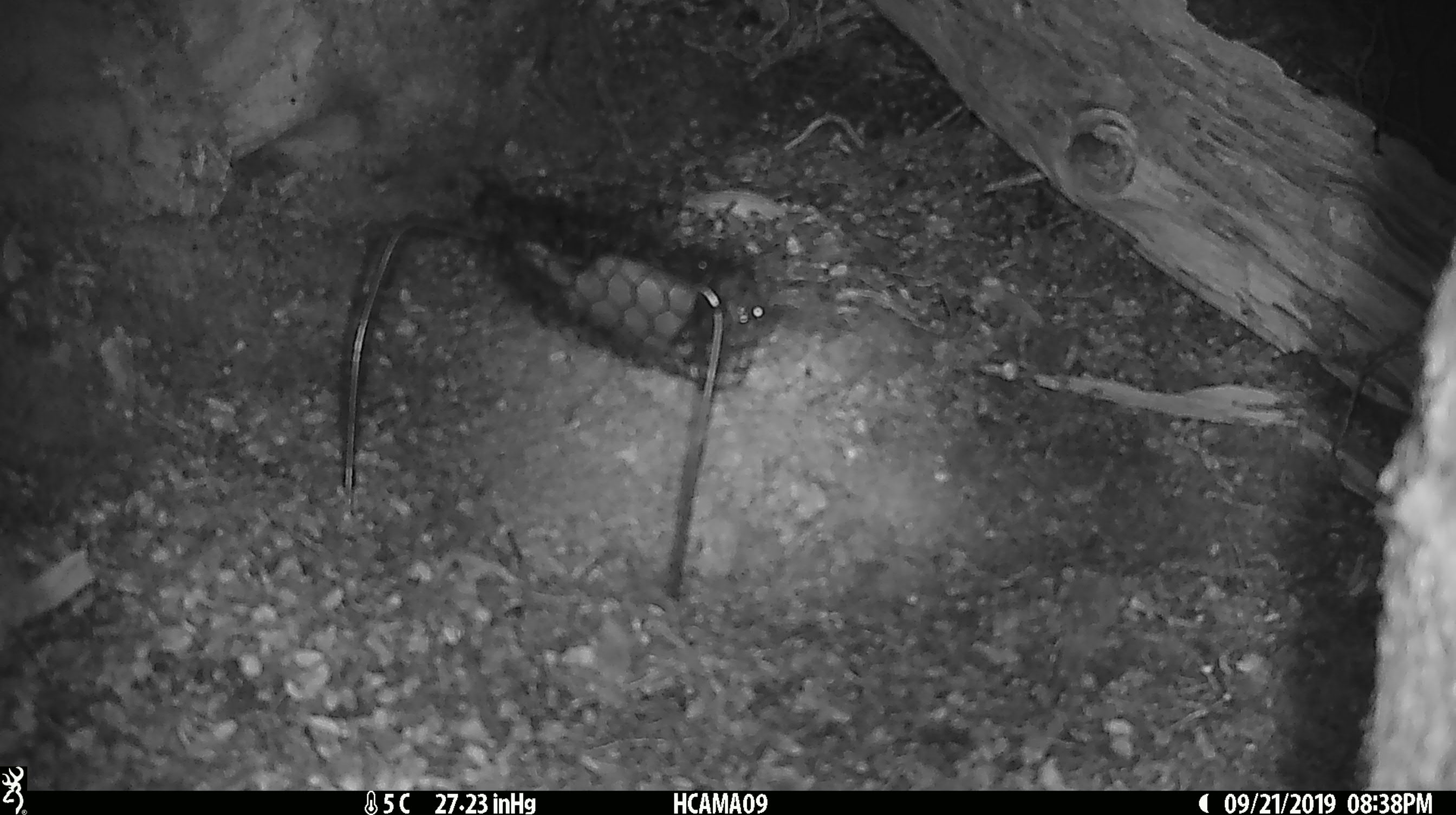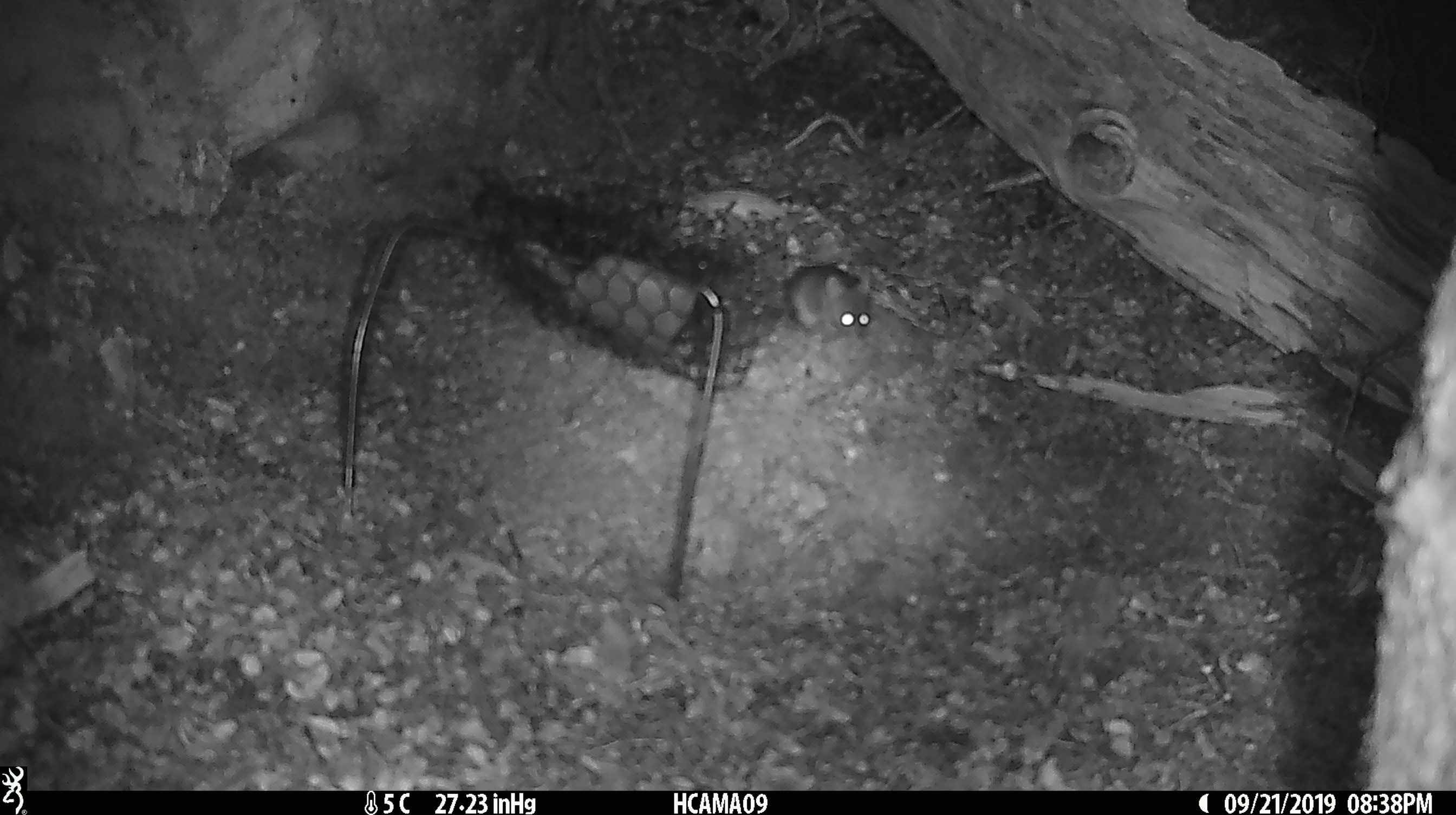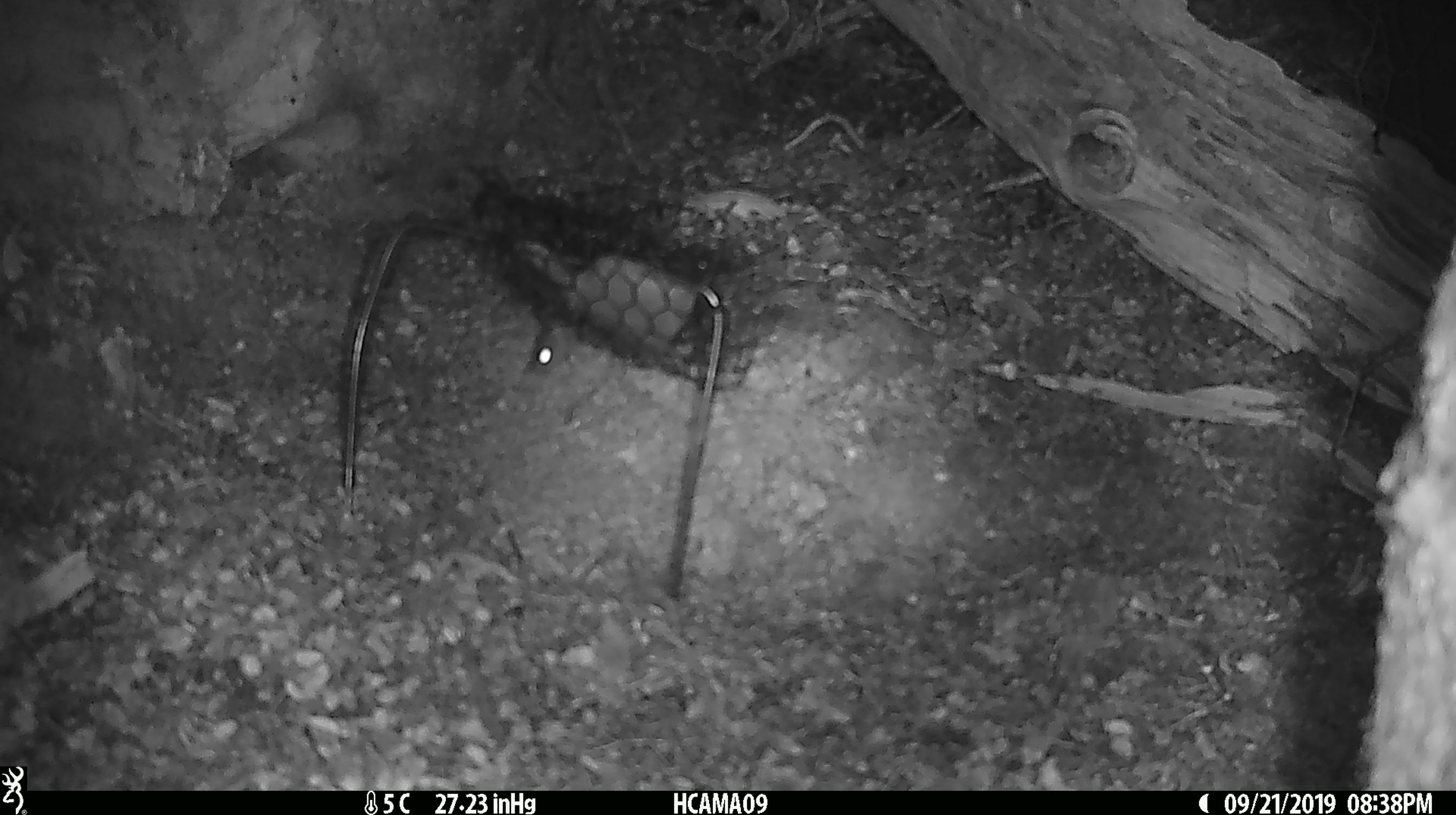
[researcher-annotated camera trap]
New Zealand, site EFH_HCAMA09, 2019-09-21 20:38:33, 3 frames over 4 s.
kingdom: Animalia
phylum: Chordata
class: Mammalia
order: Rodentia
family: Muridae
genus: Mus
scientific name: Mus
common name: mouse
Mouse (Mus).